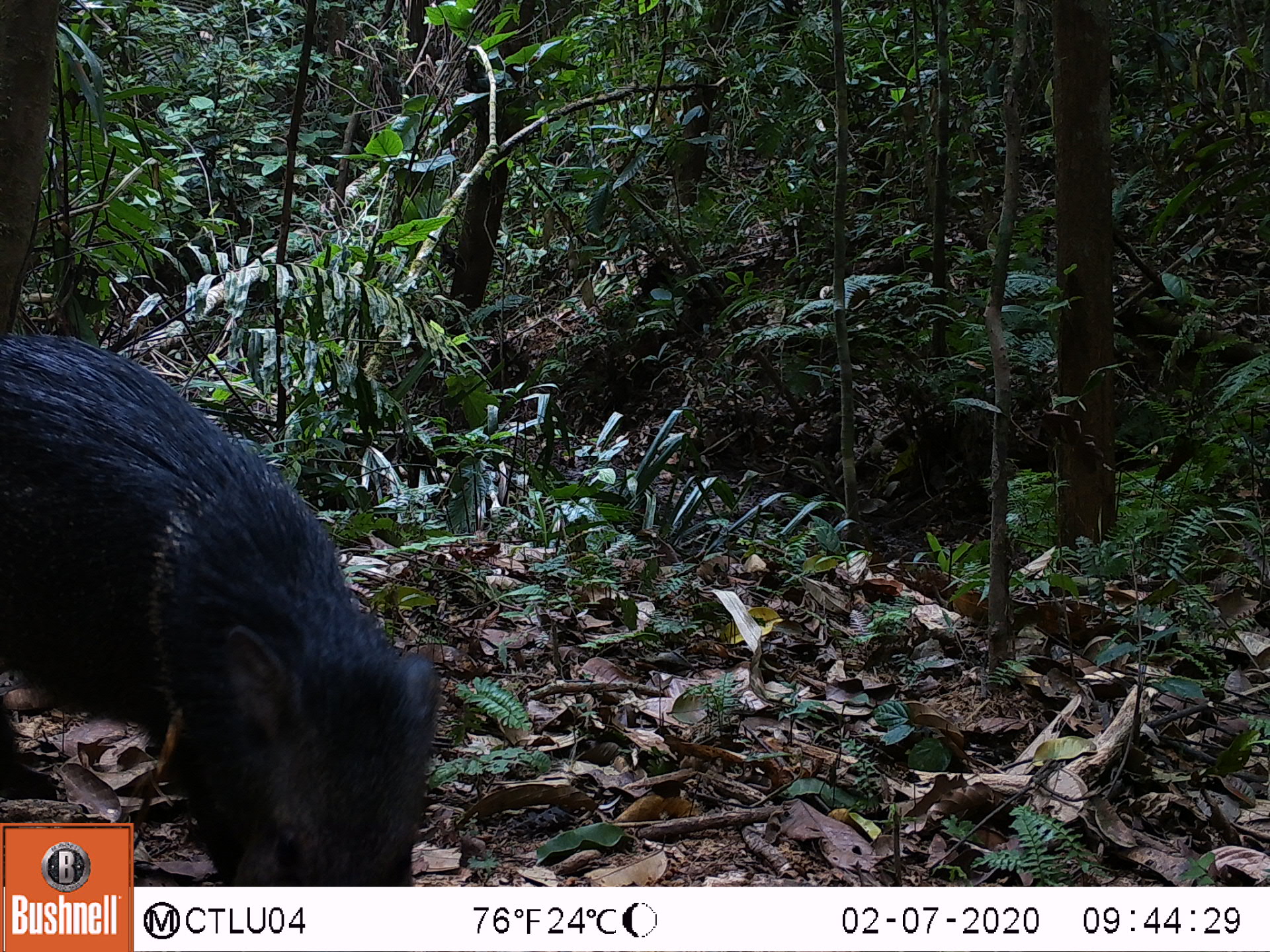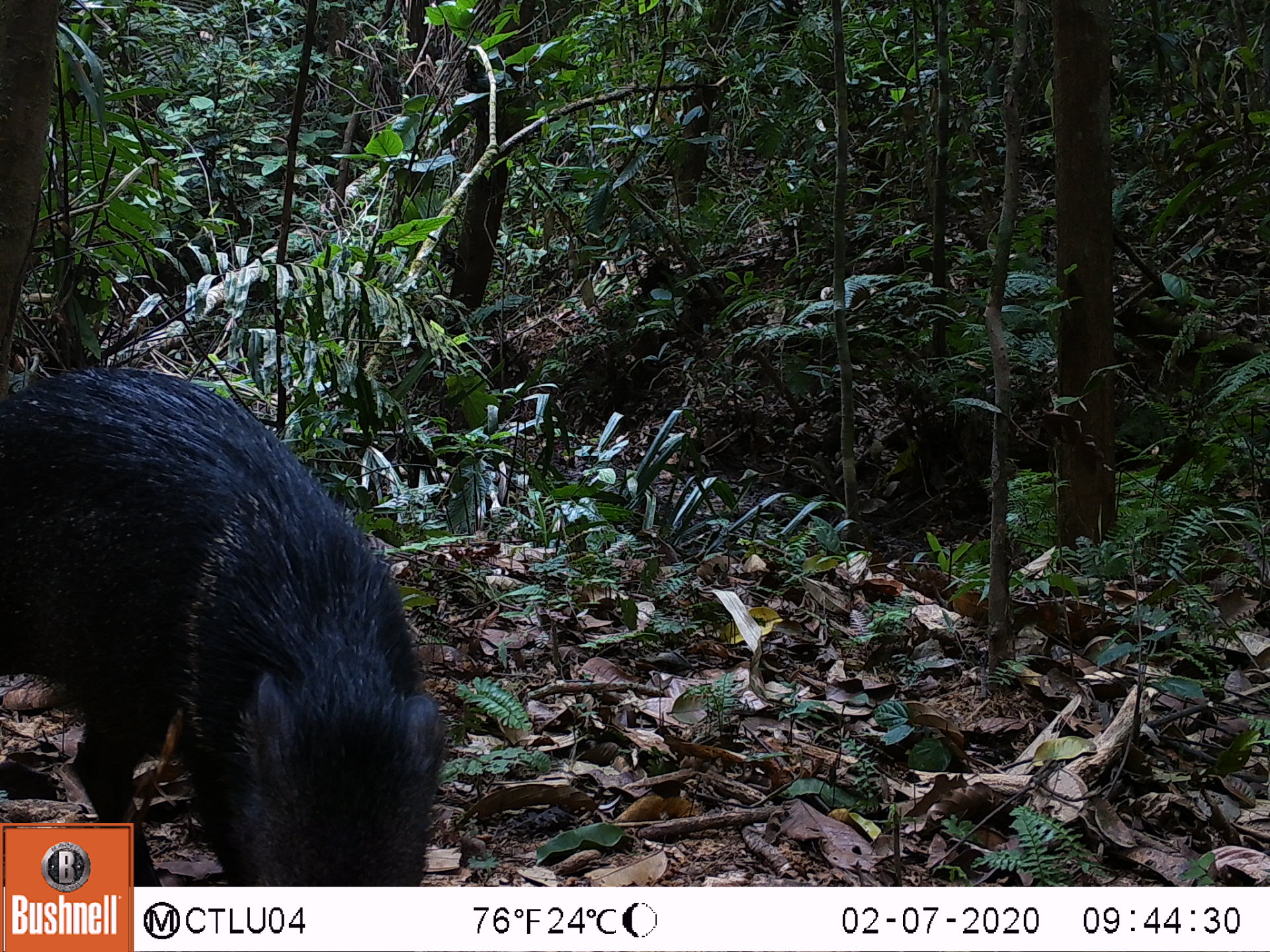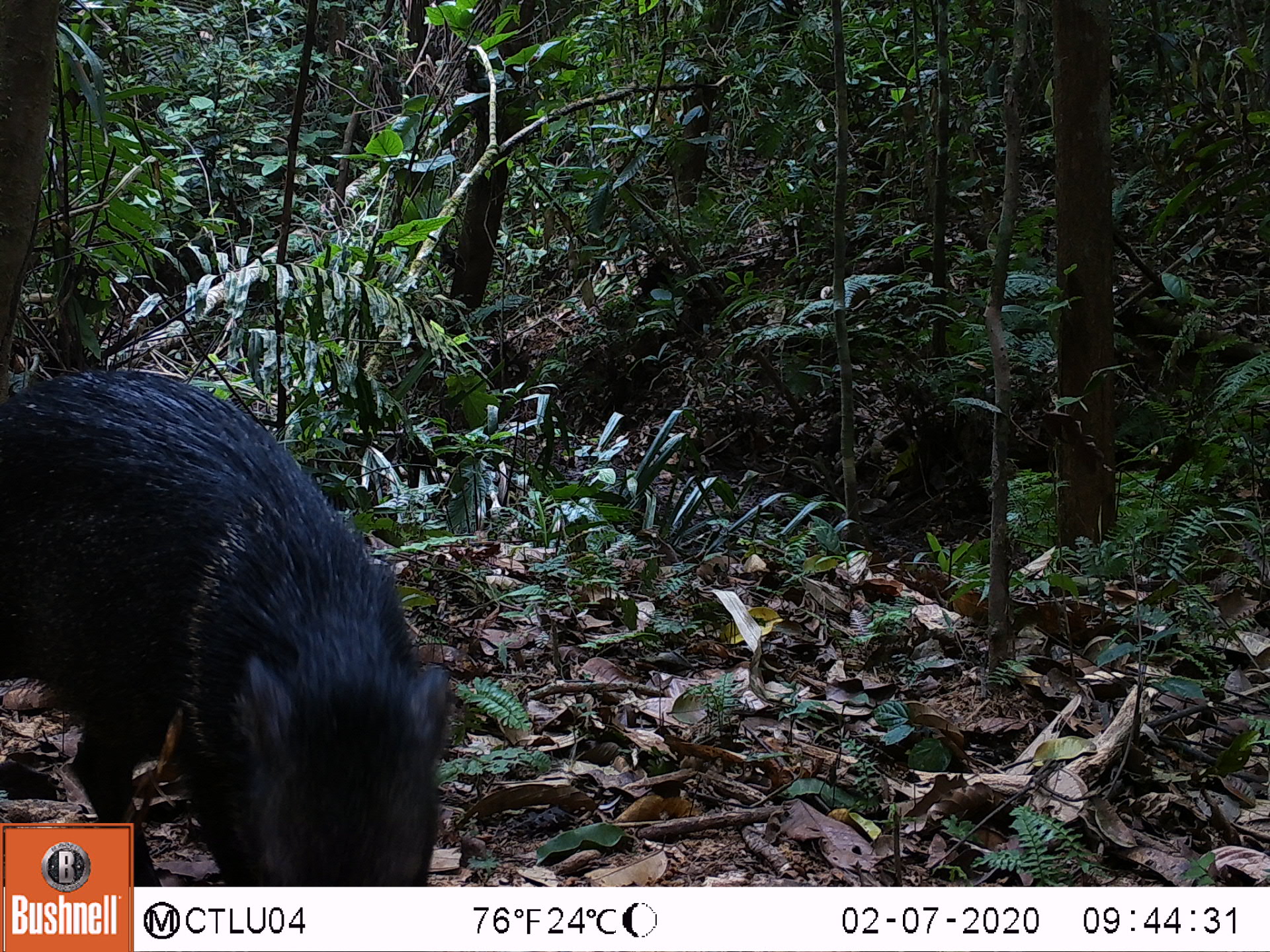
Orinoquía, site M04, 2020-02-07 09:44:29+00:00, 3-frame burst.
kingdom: Animalia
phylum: Chordata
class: Mammalia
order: Artiodactyla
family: Tayassuidae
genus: Pecari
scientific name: Pecari tajacu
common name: collared peccary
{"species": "collared peccary (Pecari tajacu)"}